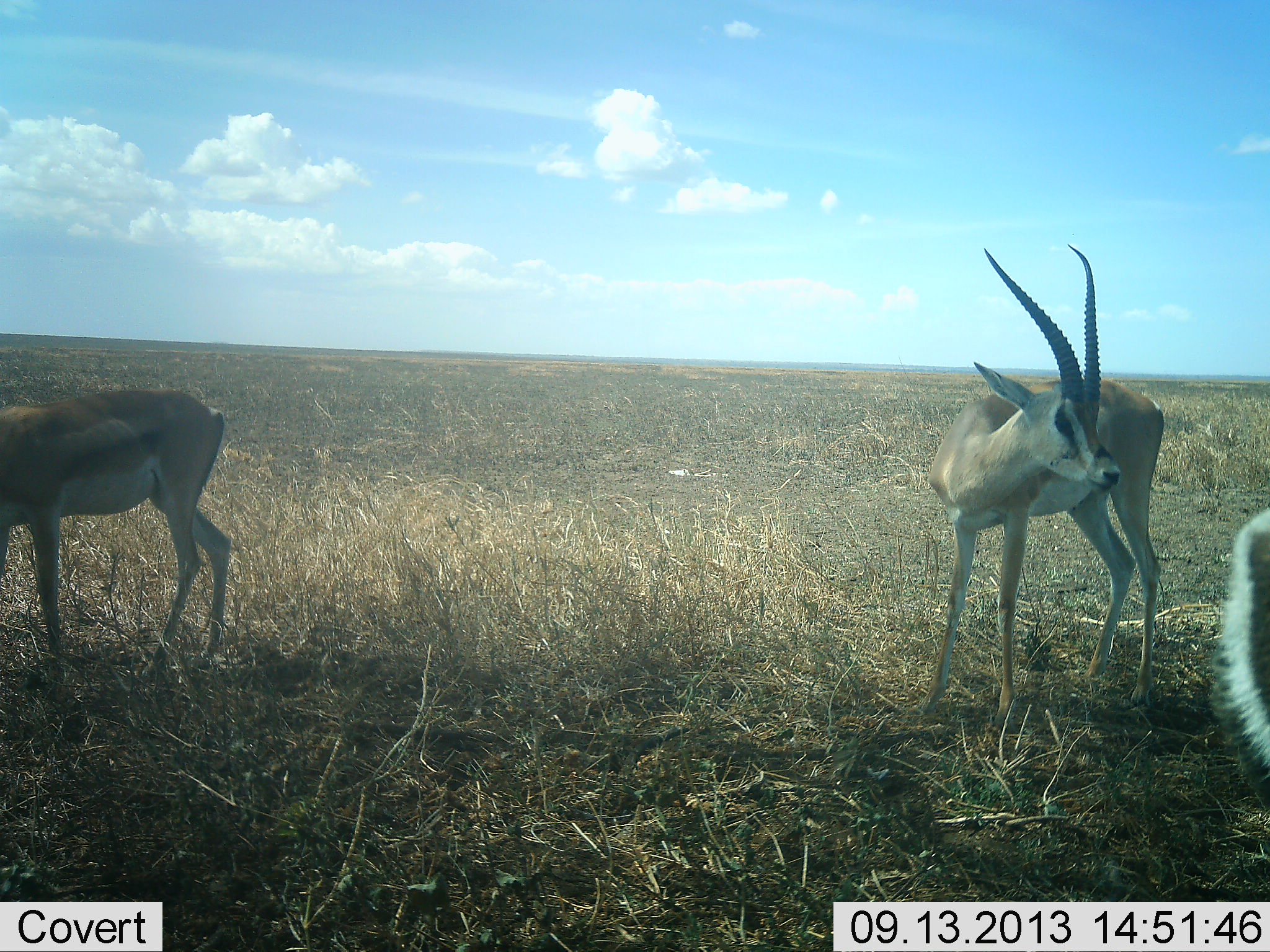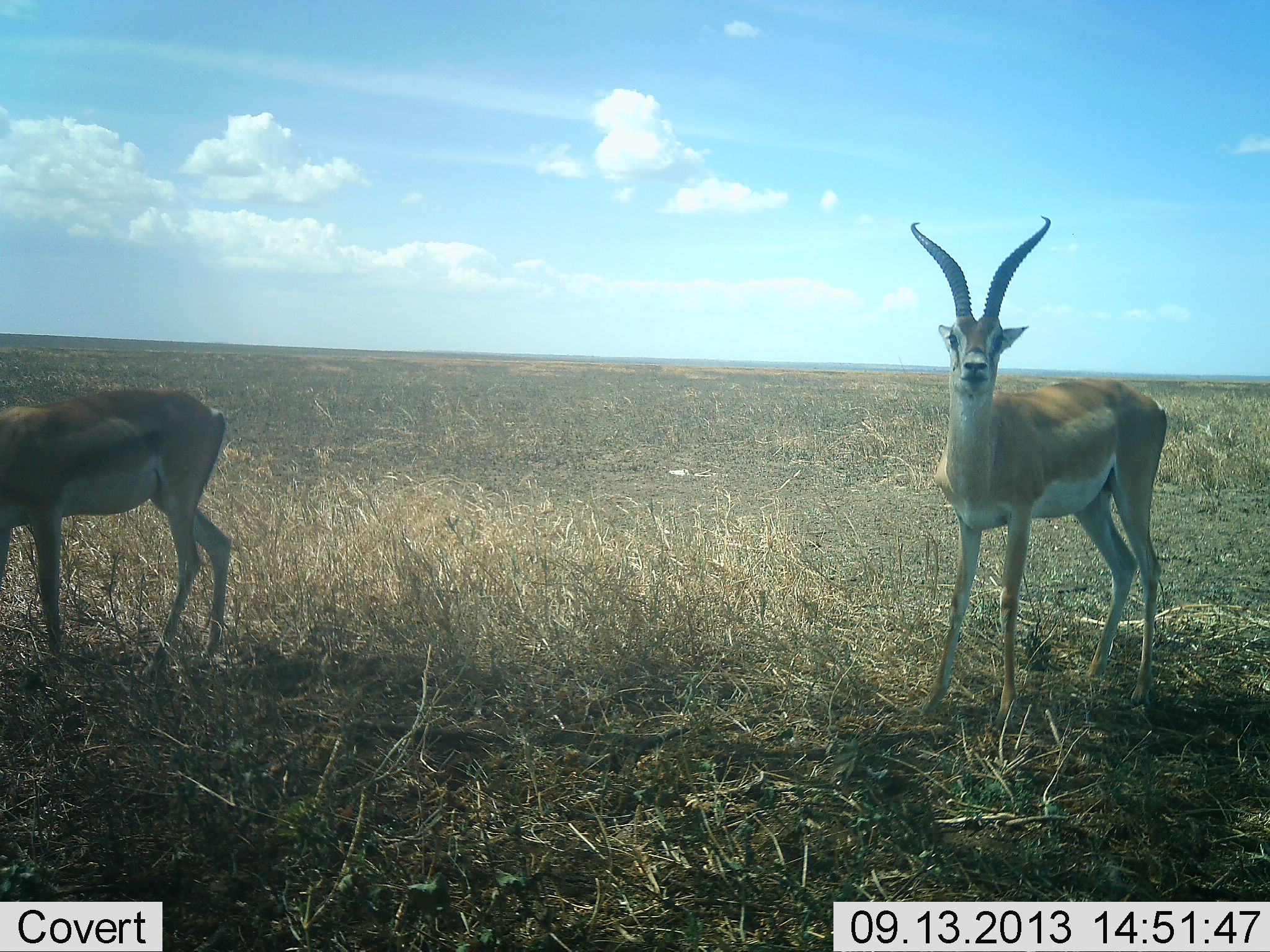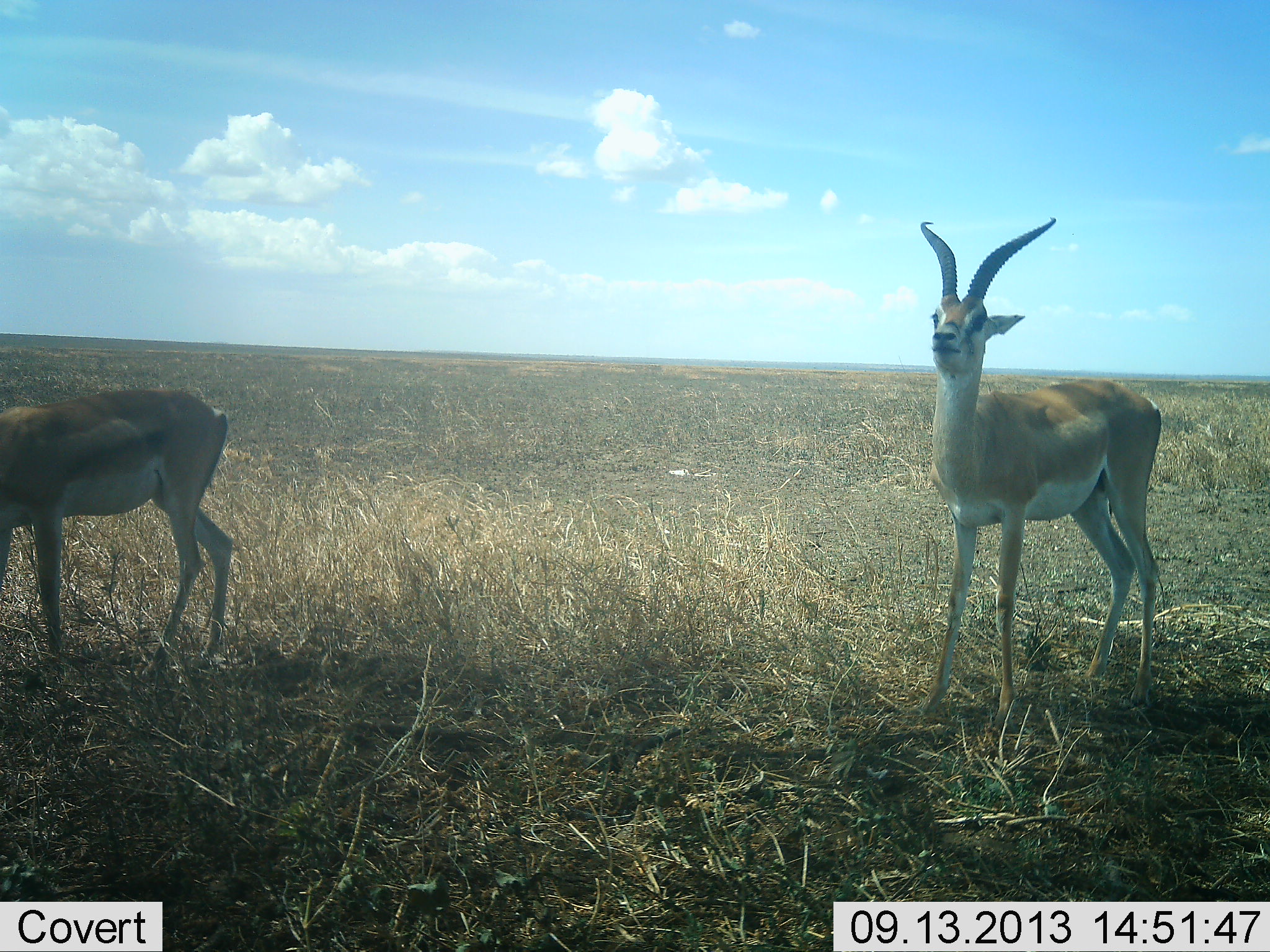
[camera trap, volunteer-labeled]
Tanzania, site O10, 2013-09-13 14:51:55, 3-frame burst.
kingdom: Animalia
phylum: Chordata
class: Mammalia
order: Artiodactyla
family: Bovidae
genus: Nanger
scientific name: Nanger granti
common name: grant's gazelle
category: gazellegrants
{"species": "gazellegrants (grant's gazelle) (Nanger granti)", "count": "3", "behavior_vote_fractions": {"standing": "100%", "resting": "10%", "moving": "10%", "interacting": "10%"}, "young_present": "0%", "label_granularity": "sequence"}